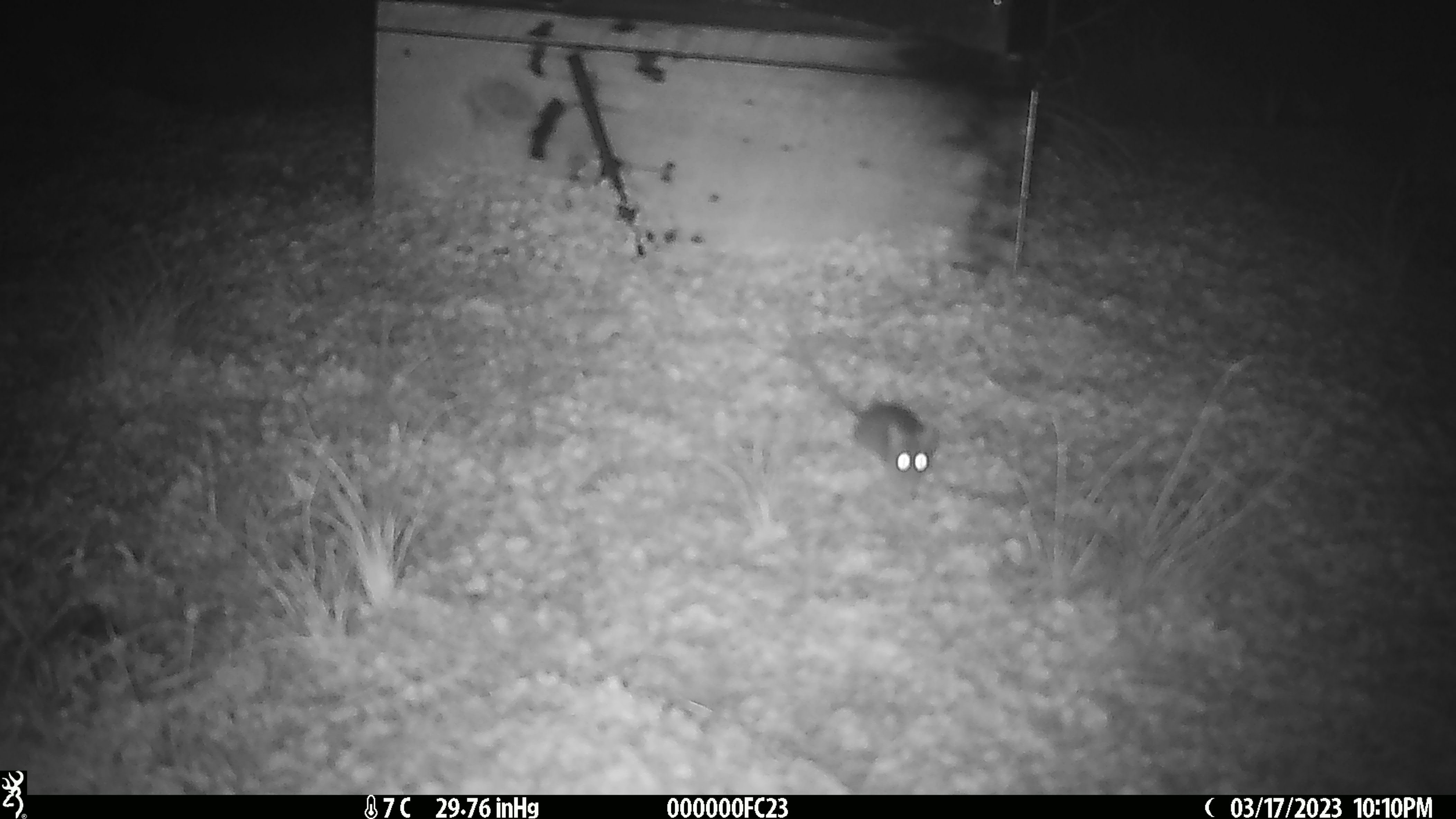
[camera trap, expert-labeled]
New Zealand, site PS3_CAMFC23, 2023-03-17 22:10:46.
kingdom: Animalia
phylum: Chordata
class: Mammalia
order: Rodentia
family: Muridae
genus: Mus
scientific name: Mus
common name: mouse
Mouse (Mus).